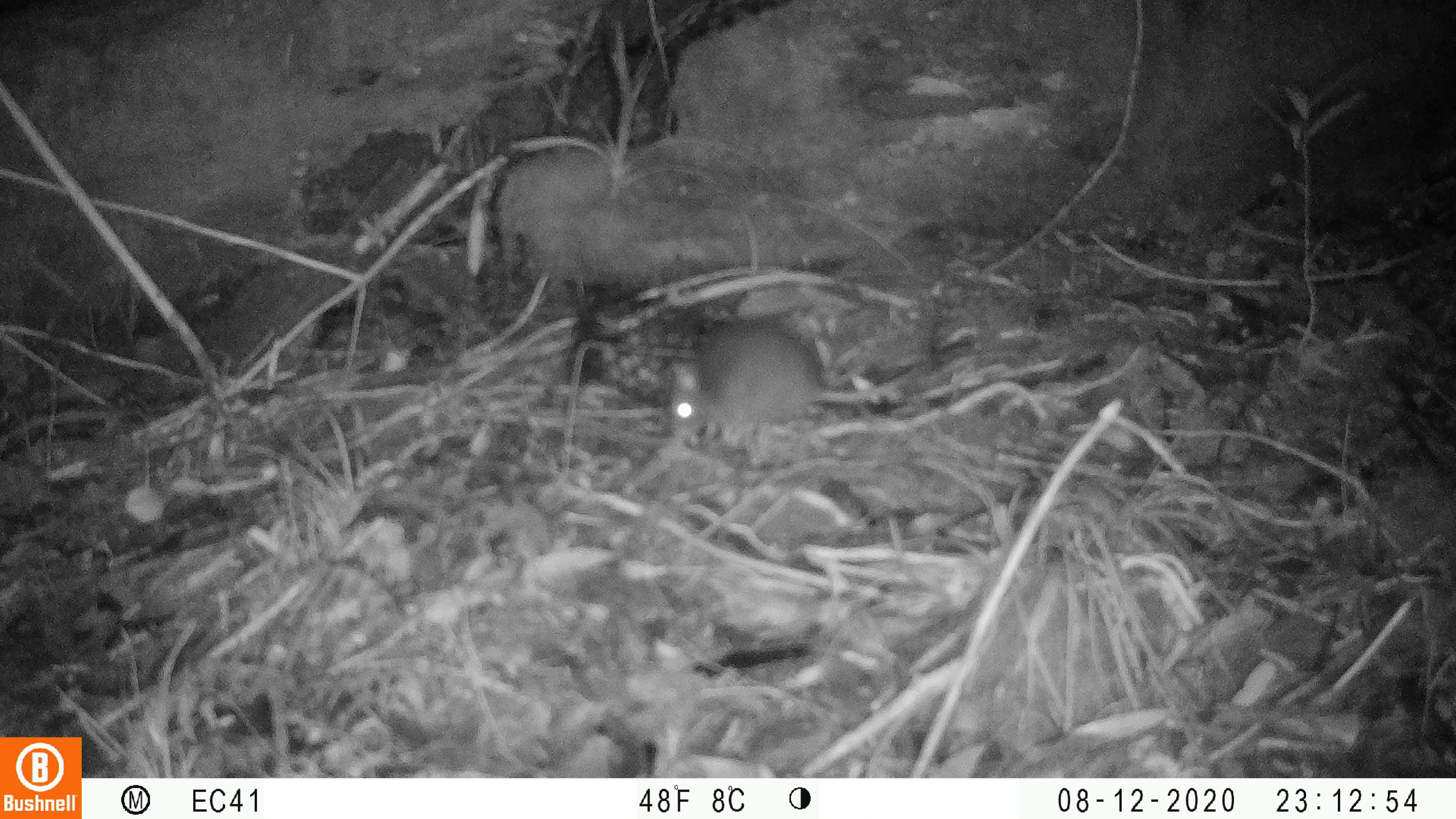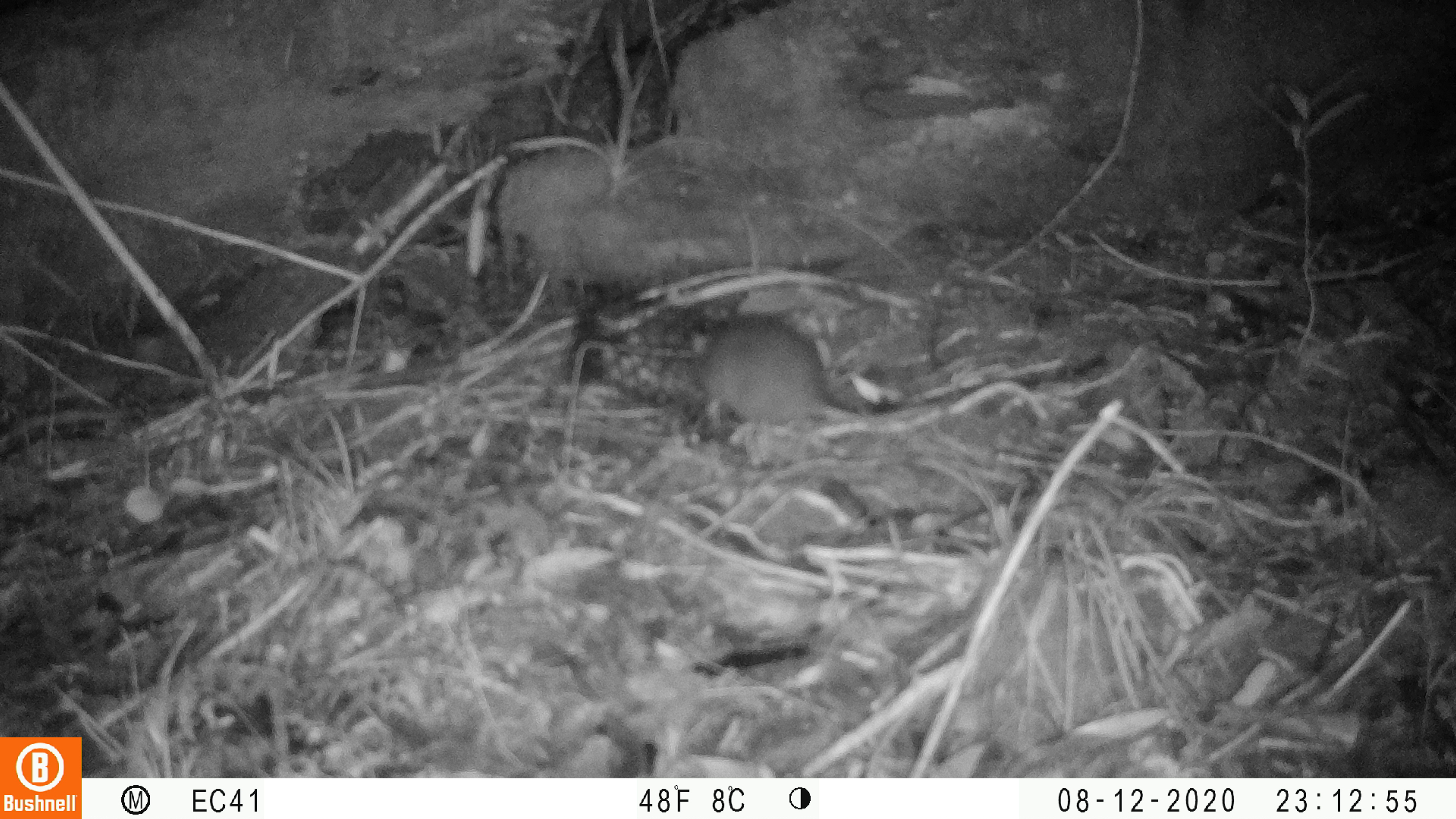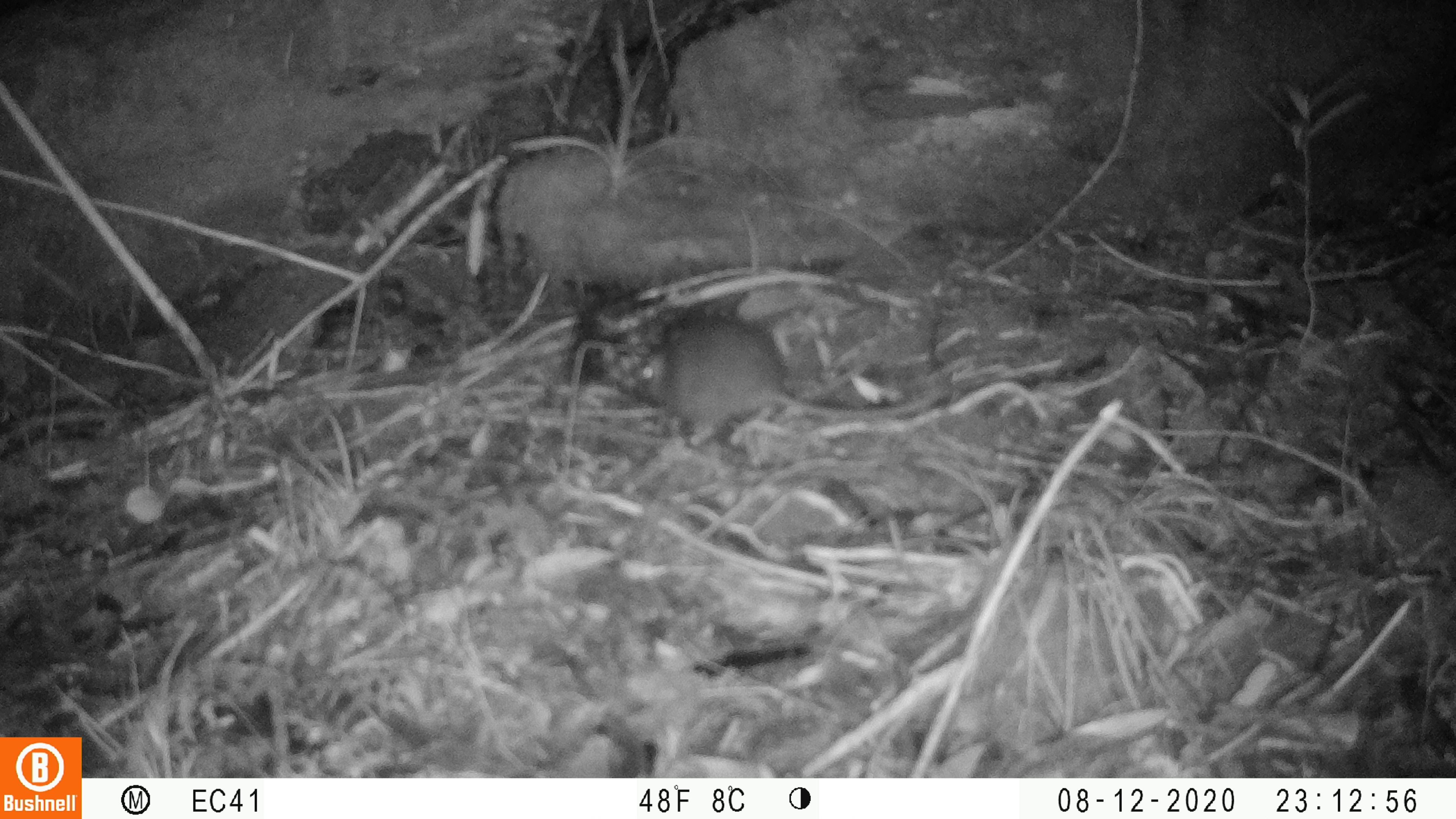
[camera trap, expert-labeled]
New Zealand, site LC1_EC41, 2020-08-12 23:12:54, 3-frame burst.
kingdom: Animalia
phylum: Chordata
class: Mammalia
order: Rodentia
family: Muridae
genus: Rattus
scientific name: Rattus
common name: rat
Rat (Rattus).